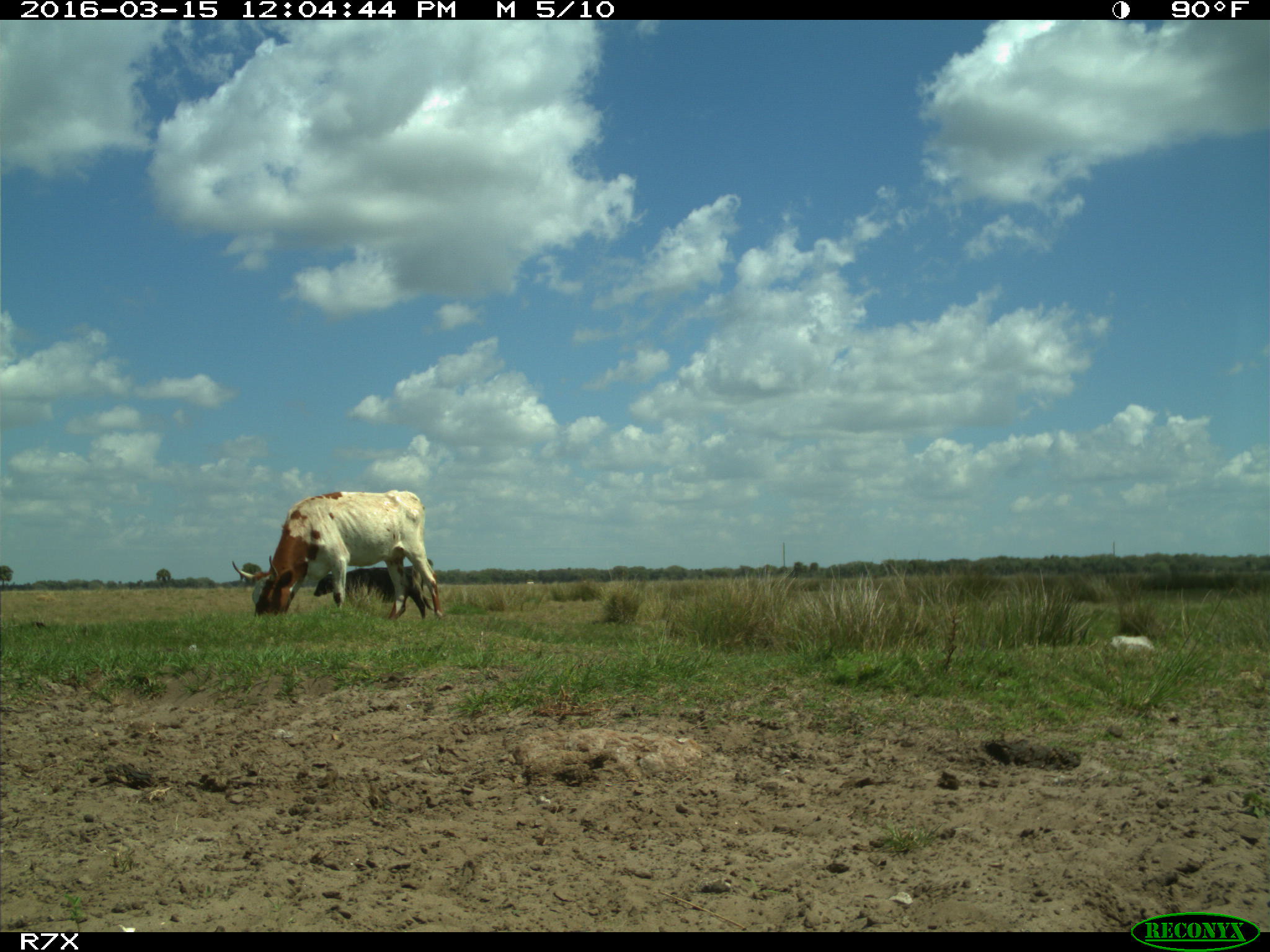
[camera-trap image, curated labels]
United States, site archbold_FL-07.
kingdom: Animalia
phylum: Chordata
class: Mammalia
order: Artiodactyla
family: Bovidae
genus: Bos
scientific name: Bos taurus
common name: domestic cow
Bos taurus (domestic cow).